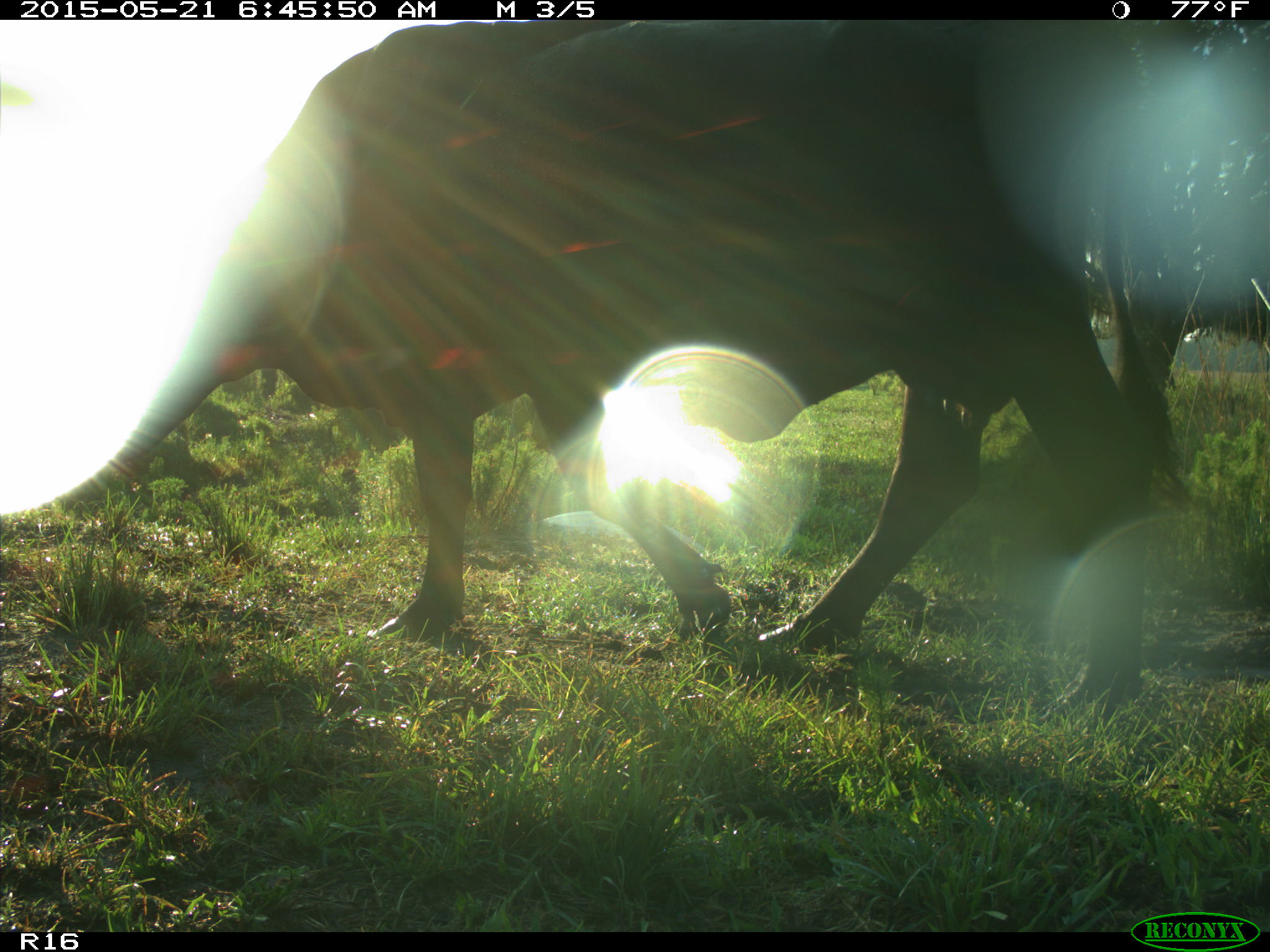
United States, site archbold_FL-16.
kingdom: Animalia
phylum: Chordata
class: Mammalia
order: Artiodactyla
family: Bovidae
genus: Bos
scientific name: Bos taurus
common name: domestic cow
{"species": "Bos taurus (domestic cow)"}